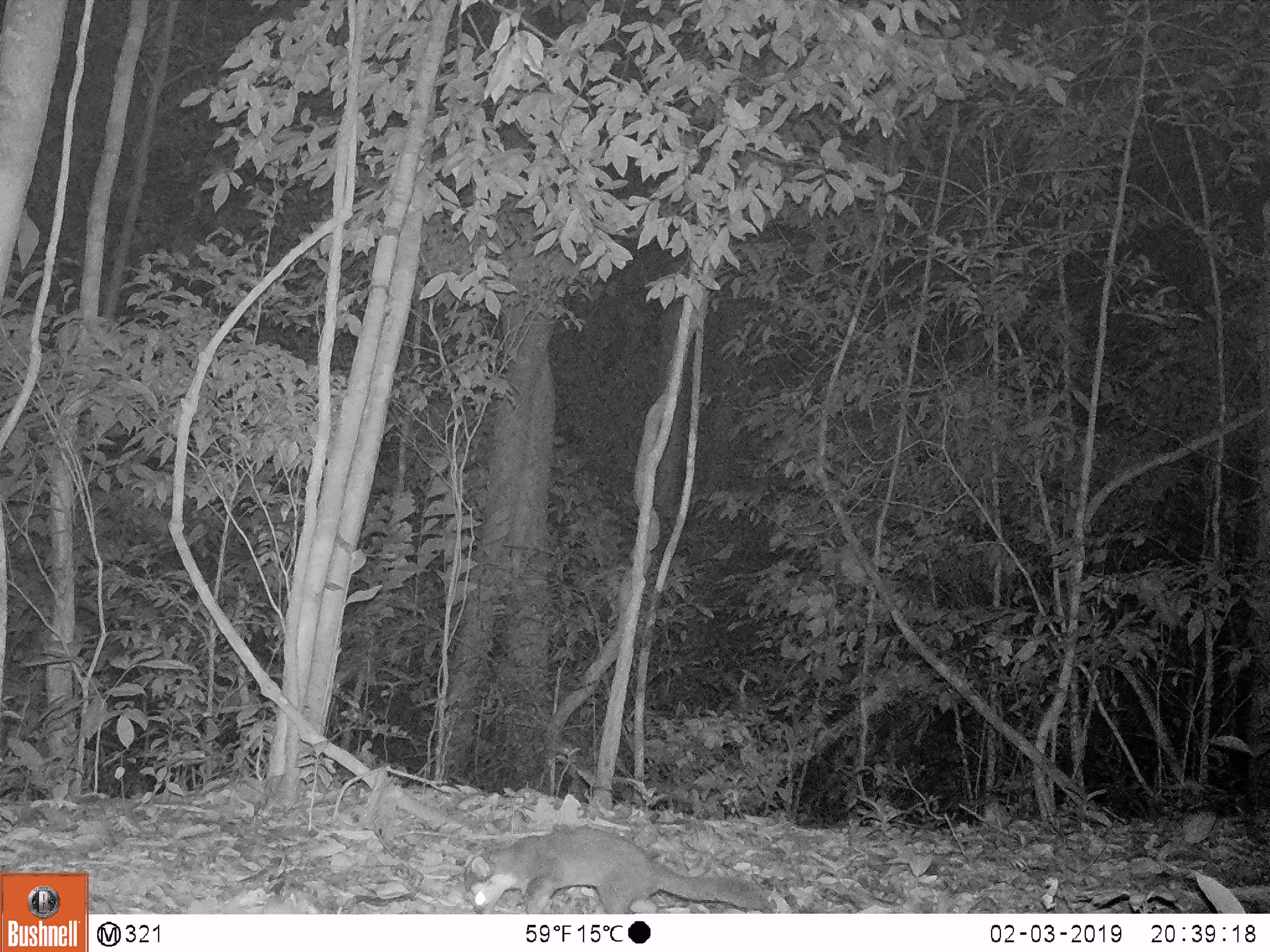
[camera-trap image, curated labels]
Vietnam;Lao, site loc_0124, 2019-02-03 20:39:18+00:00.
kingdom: Animalia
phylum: Chordata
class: Mammalia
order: Carnivora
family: Mustelidae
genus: Melogale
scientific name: Melogale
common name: ferret badger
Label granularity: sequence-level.